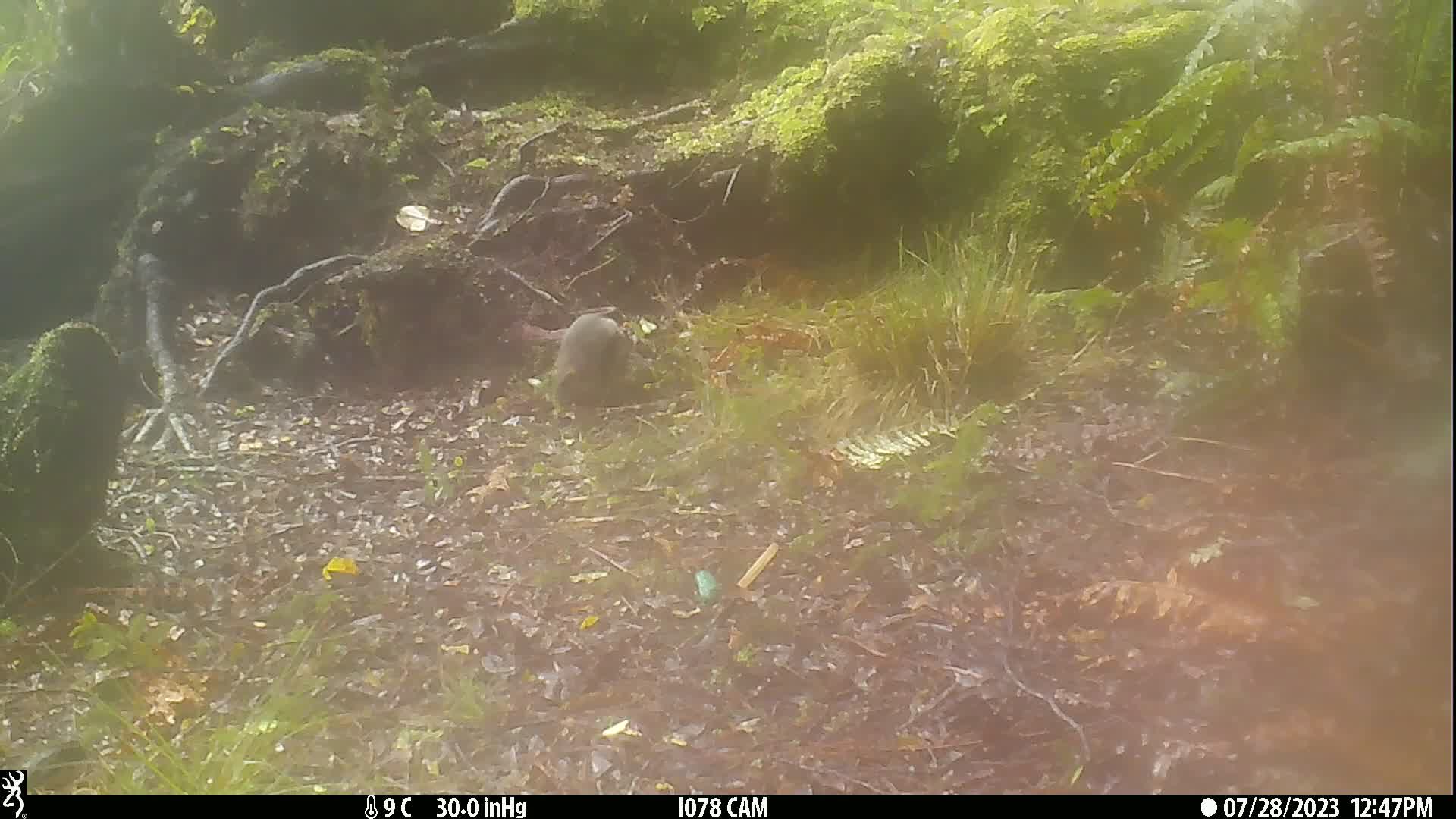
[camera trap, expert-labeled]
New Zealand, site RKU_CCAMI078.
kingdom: Animalia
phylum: Chordata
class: Mammalia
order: Rodentia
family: Muridae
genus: Rattus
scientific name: Rattus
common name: rat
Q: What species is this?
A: Rat (Rattus).